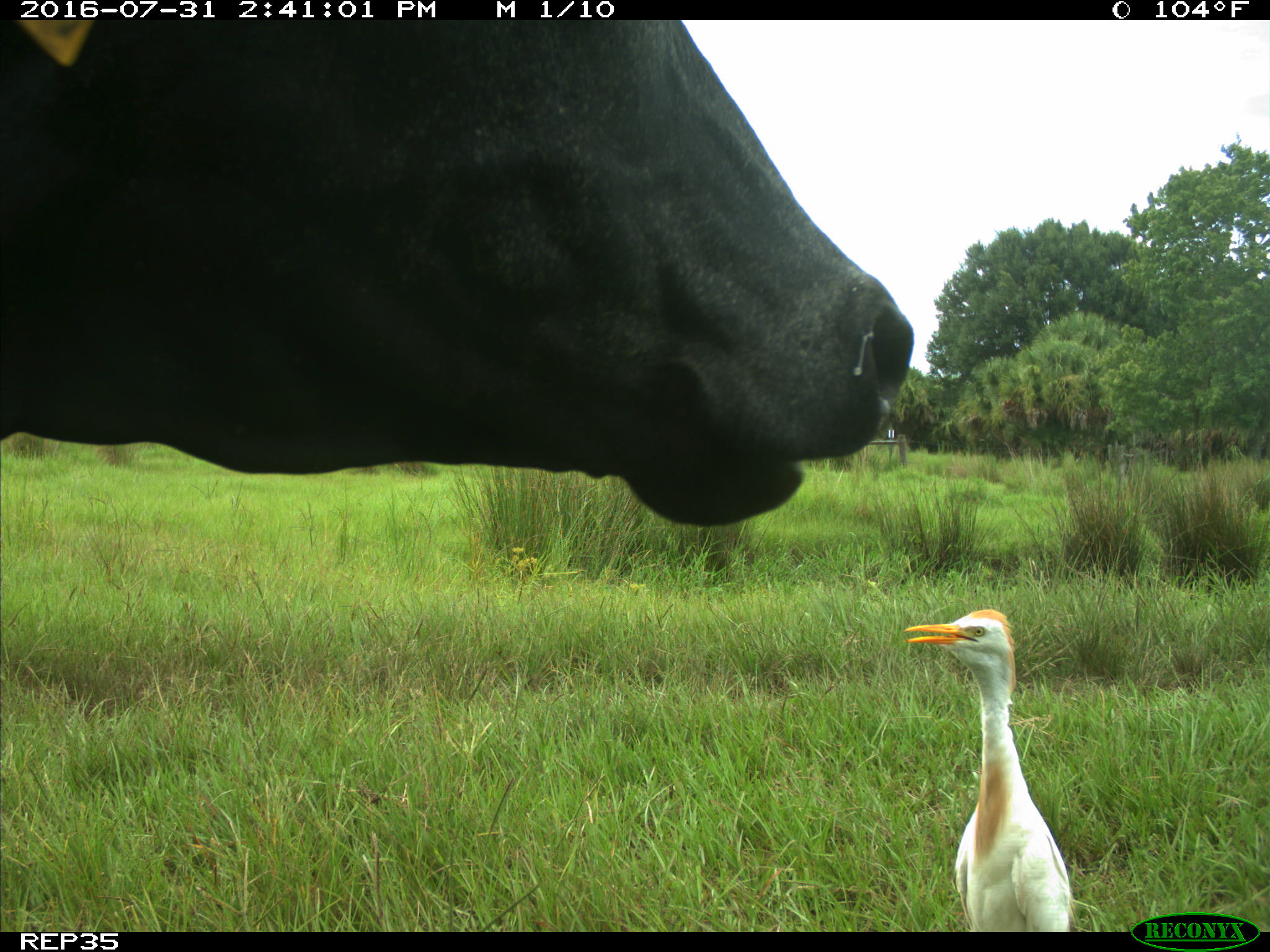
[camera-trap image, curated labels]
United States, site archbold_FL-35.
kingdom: Animalia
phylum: Chordata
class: Mammalia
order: Artiodactyla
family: Bovidae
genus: Bos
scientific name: Bos taurus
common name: domestic cow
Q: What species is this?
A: Bos taurus (domestic cow).